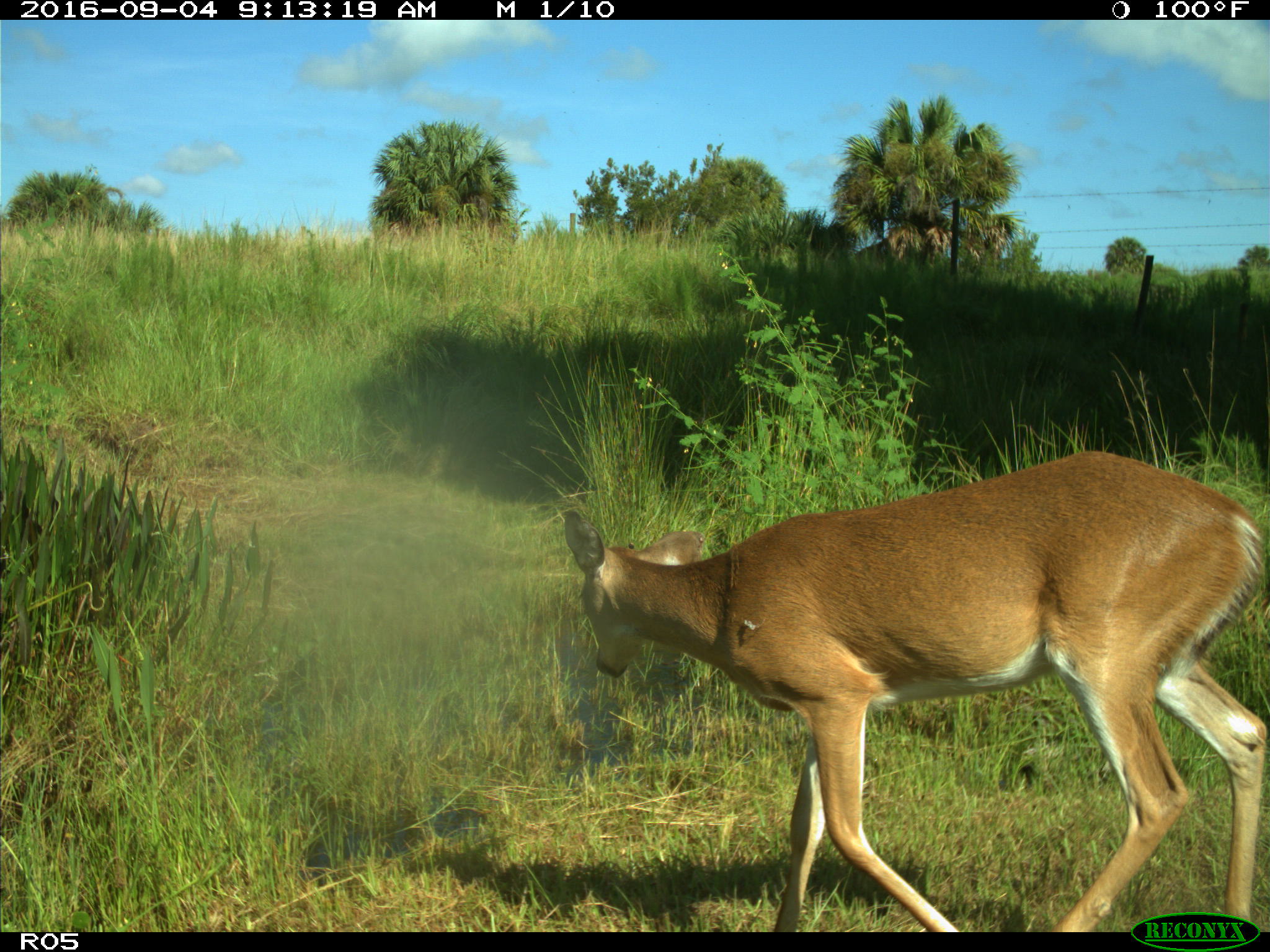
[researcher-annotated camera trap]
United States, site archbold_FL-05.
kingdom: Animalia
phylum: Chordata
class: Mammalia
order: Artiodactyla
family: Cervidae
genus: Odocoileus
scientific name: Odocoileus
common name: deer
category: unidentified deer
Unidentified deer (deer) (Odocoileus).